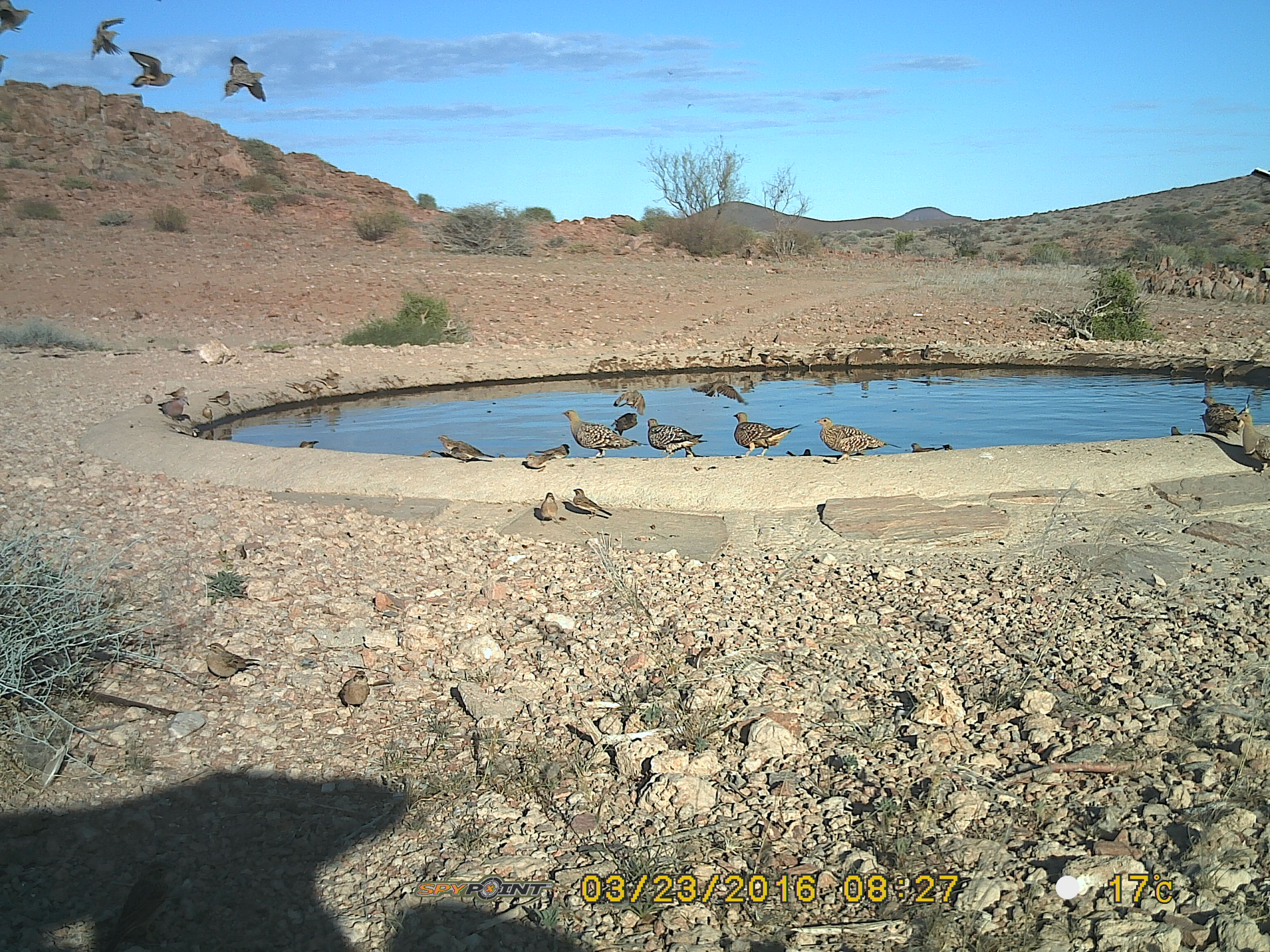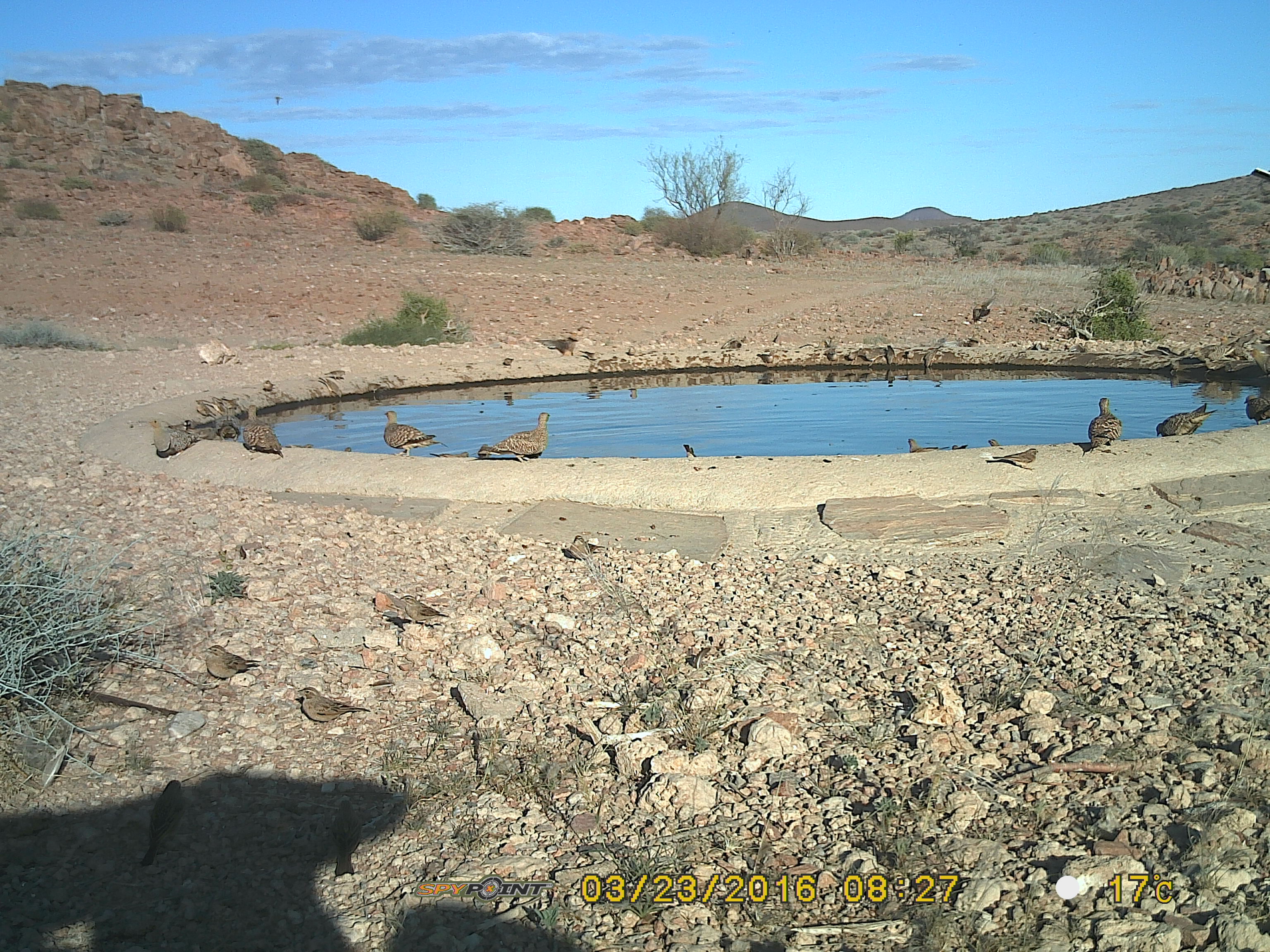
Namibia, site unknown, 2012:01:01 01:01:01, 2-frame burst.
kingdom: Animalia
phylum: Chordata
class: Aves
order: Pterocliformes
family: Pteroclidae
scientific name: Pteroclidae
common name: sandgrouse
Pteroclidae (sandgrouse).